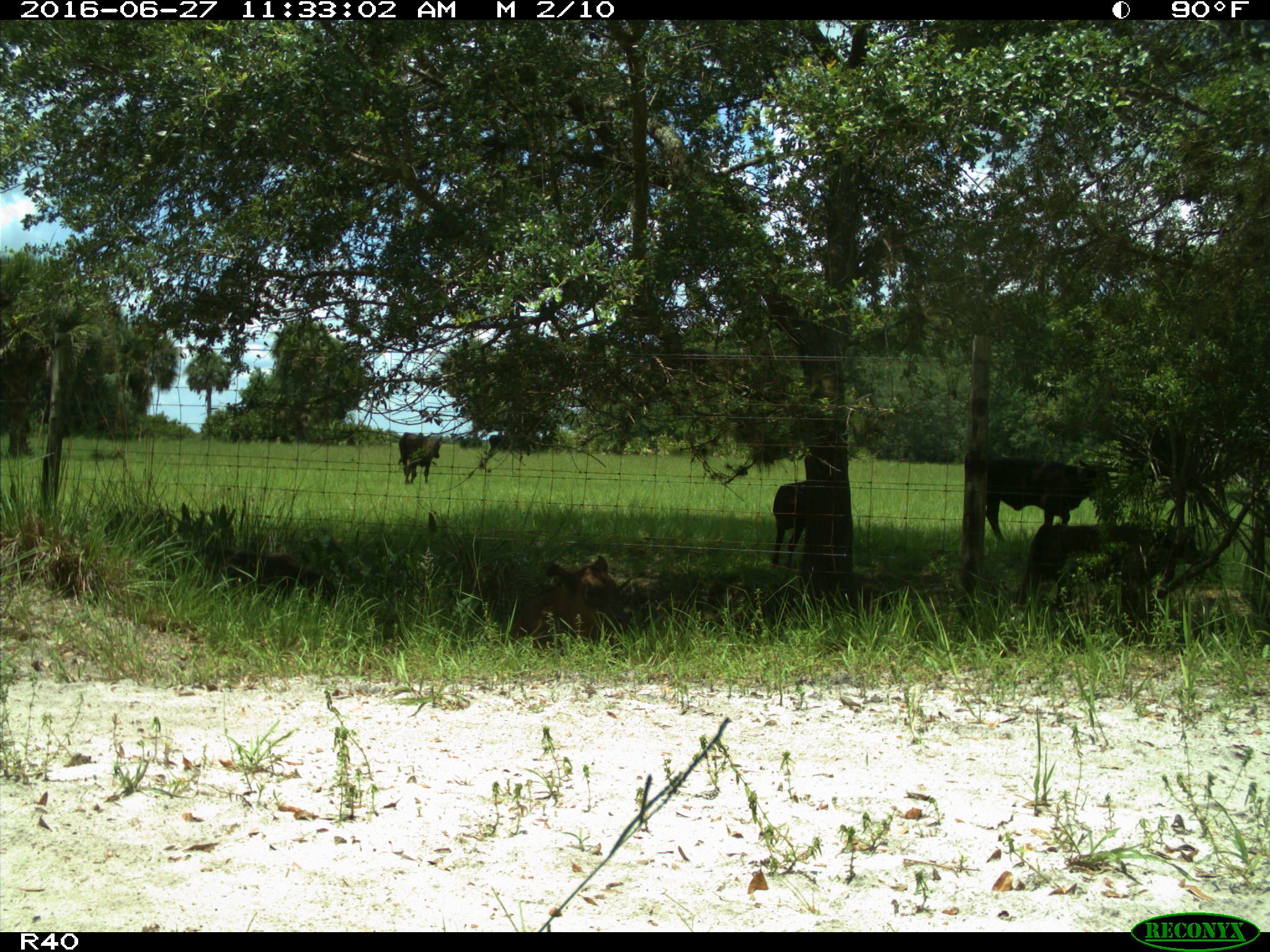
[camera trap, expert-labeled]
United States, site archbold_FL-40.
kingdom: Animalia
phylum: Chordata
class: Mammalia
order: Artiodactyla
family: Bovidae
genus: Bos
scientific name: Bos taurus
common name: domestic cow